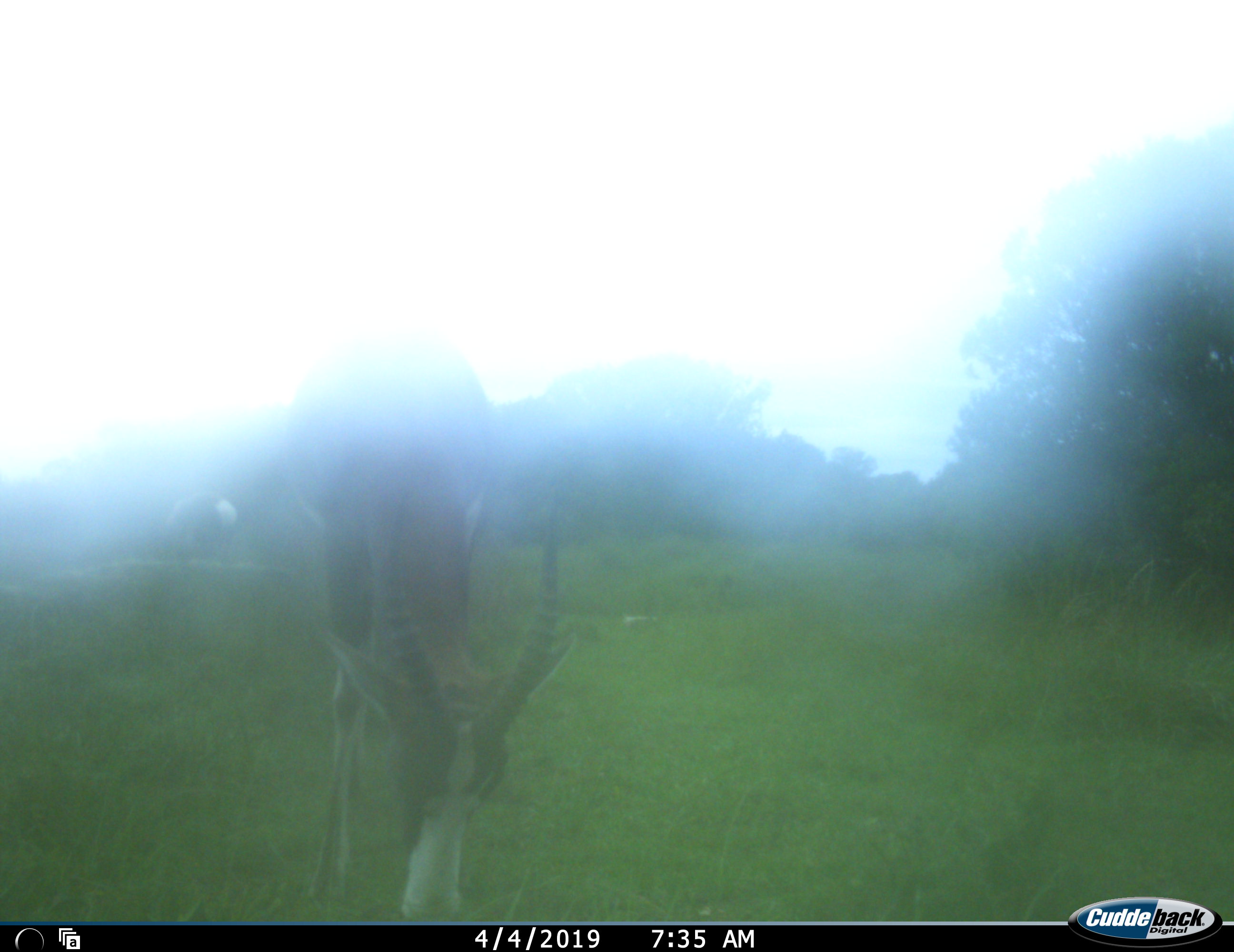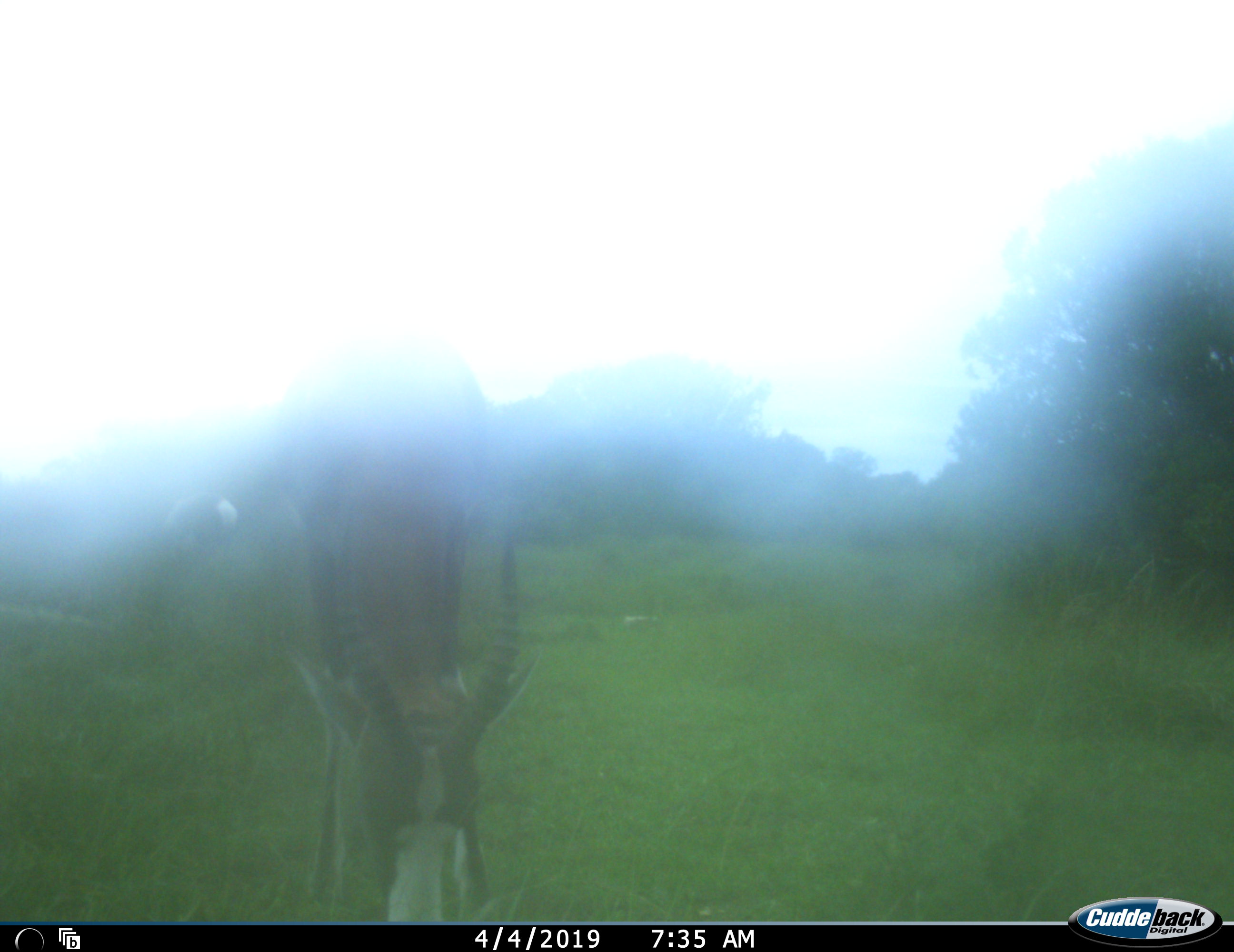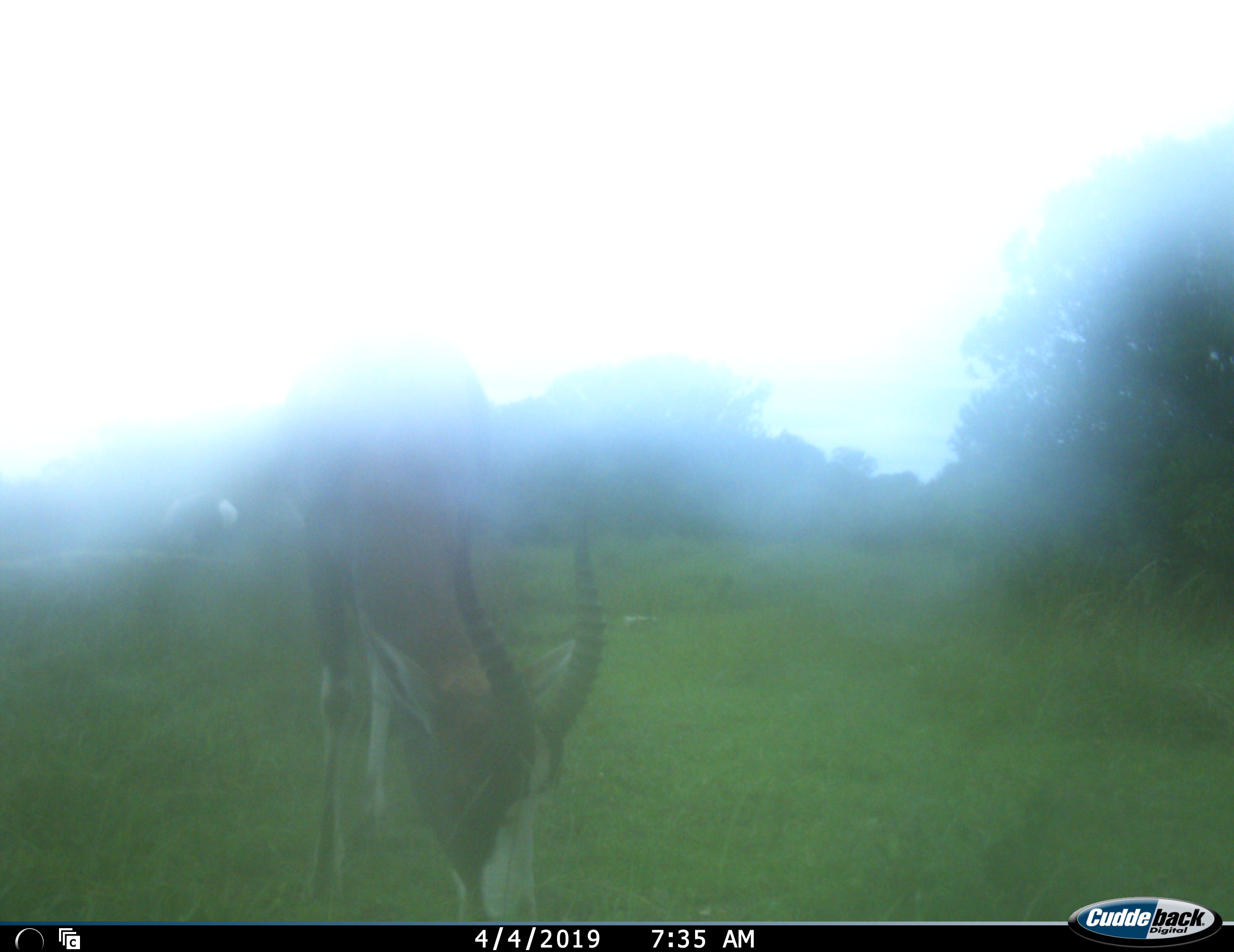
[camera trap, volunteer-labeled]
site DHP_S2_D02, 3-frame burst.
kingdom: Animalia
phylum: Chordata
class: Mammalia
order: Artiodactyla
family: Bovidae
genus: Damaliscus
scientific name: Damaliscus pygargus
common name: bontebok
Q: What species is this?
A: Bontebok (Damaliscus pygargus).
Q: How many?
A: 2.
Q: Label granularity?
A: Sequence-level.